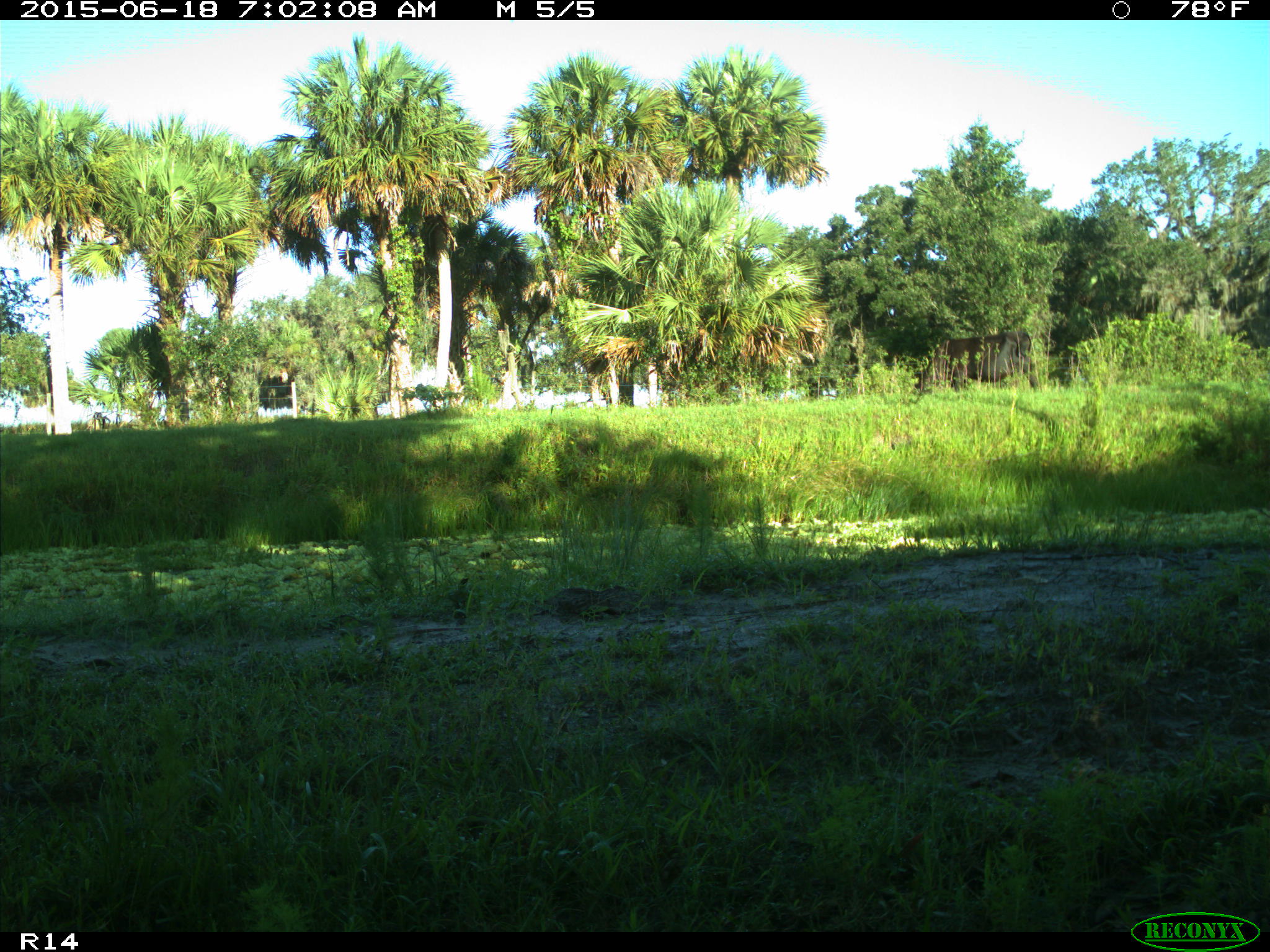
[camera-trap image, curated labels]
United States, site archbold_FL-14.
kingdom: Animalia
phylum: Chordata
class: Mammalia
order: Artiodactyla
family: Bovidae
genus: Bos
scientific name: Bos taurus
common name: domestic cow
Bos taurus (domestic cow).